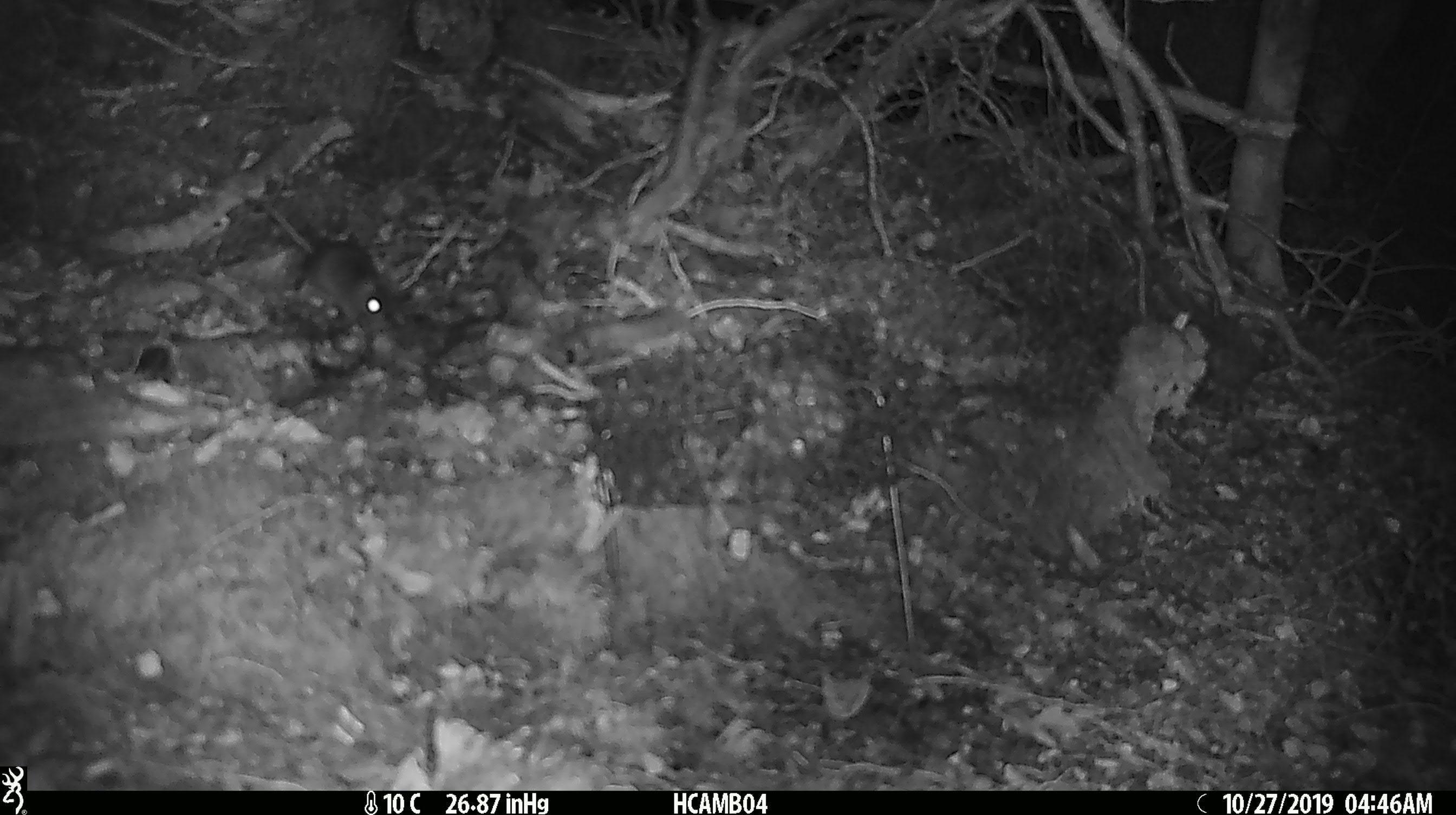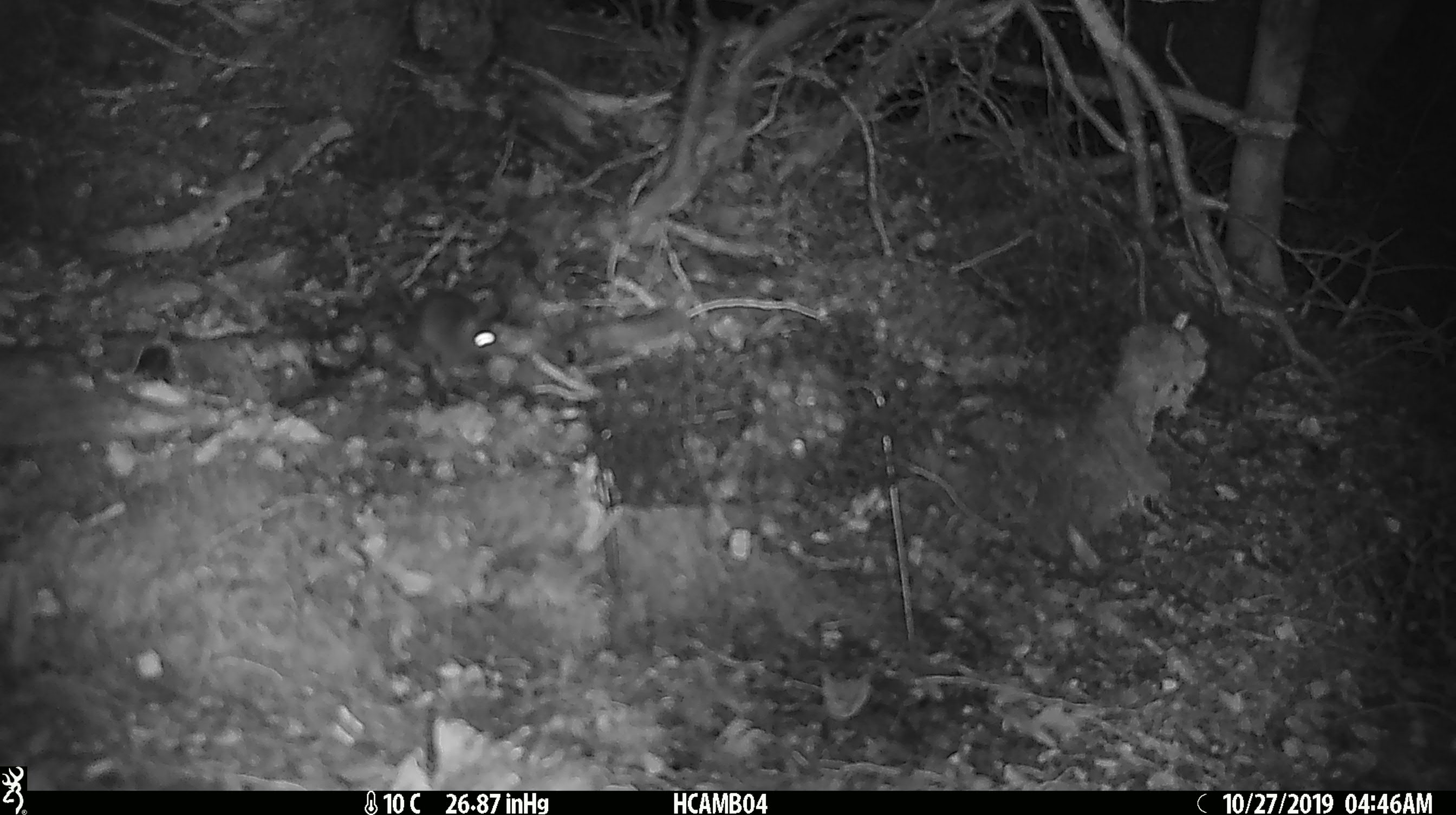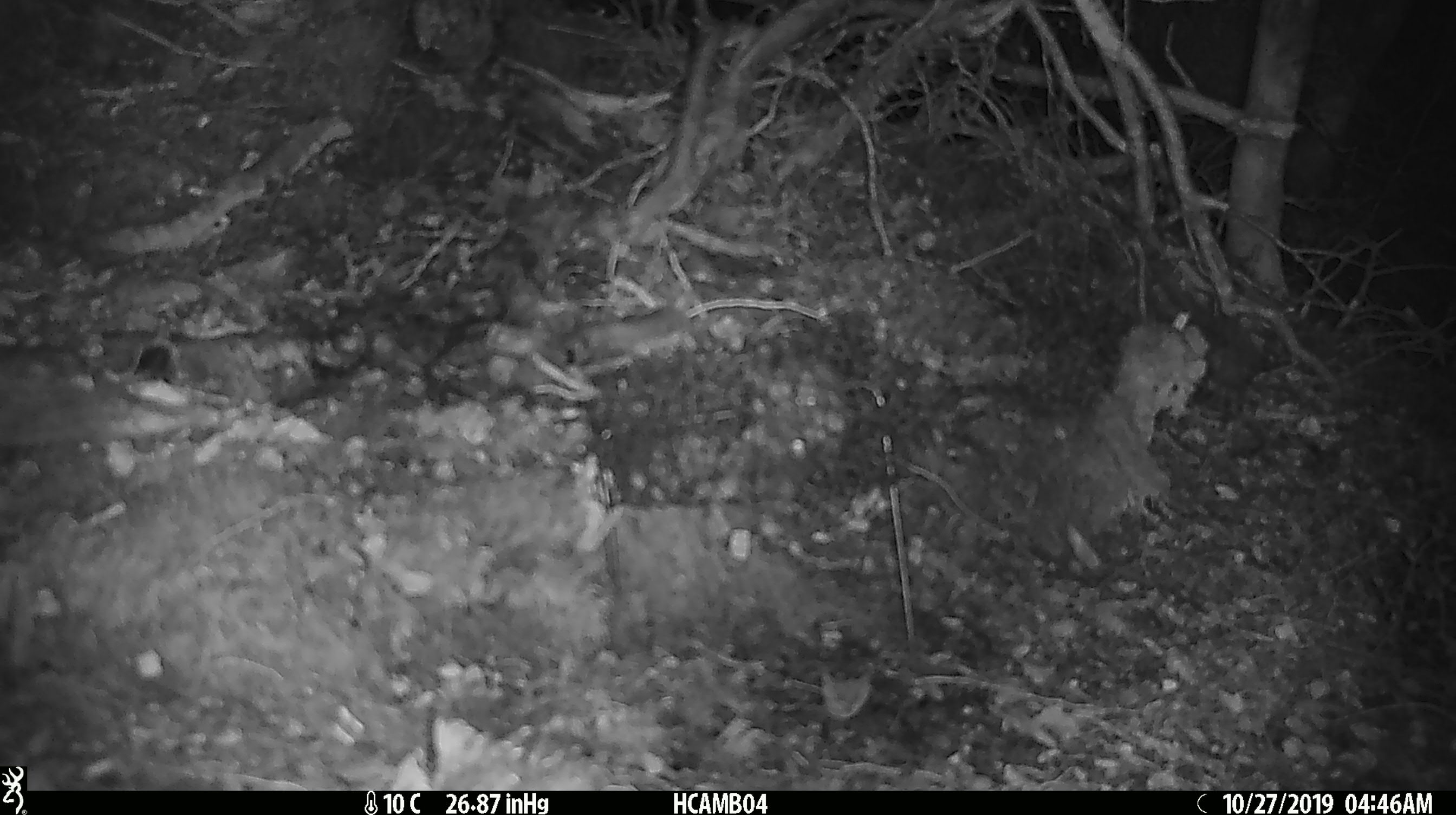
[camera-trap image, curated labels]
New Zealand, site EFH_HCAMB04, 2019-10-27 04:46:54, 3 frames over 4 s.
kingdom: Animalia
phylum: Chordata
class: Mammalia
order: Rodentia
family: Muridae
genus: Mus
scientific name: Mus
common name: mouse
Mouse (Mus).